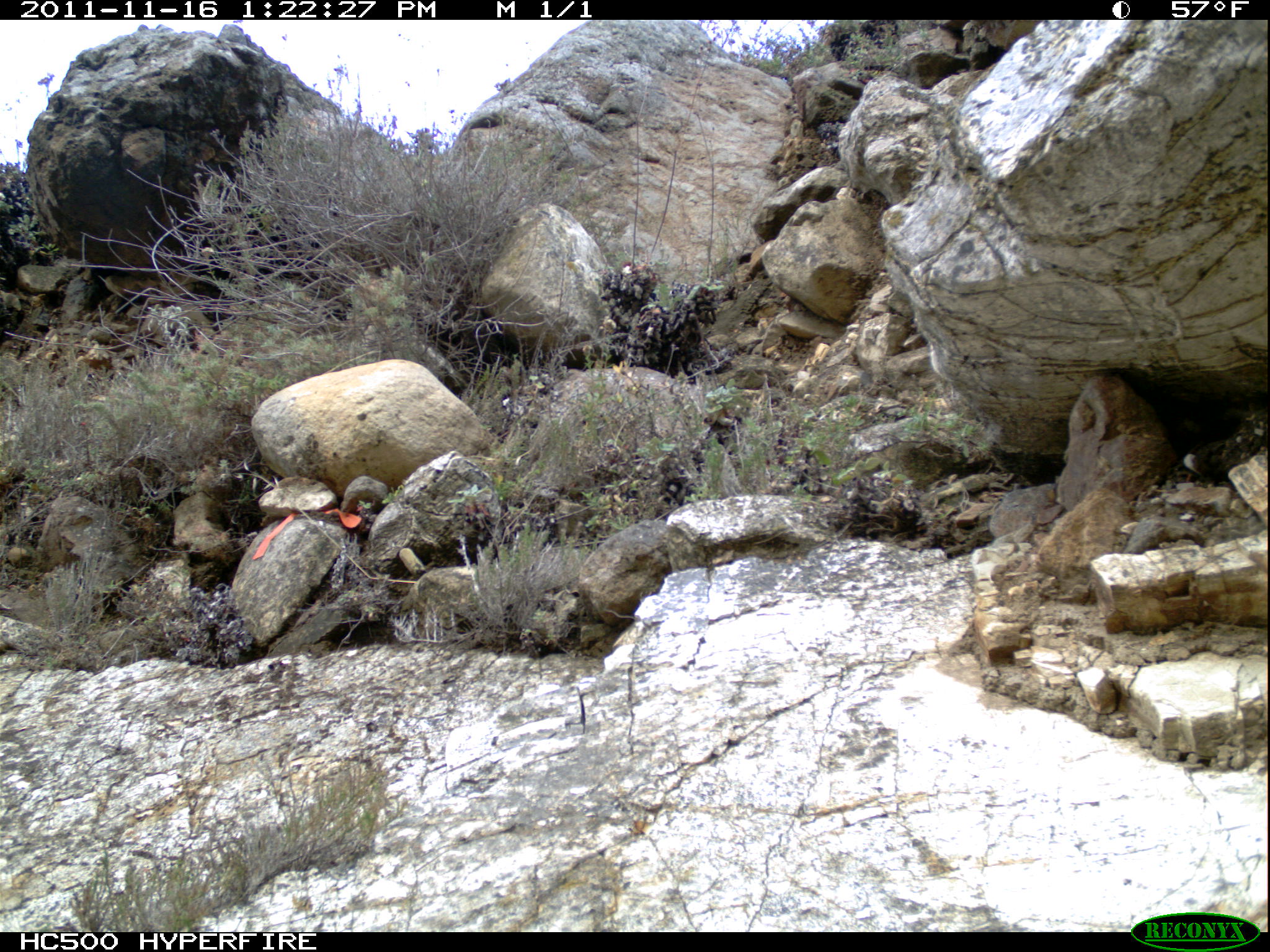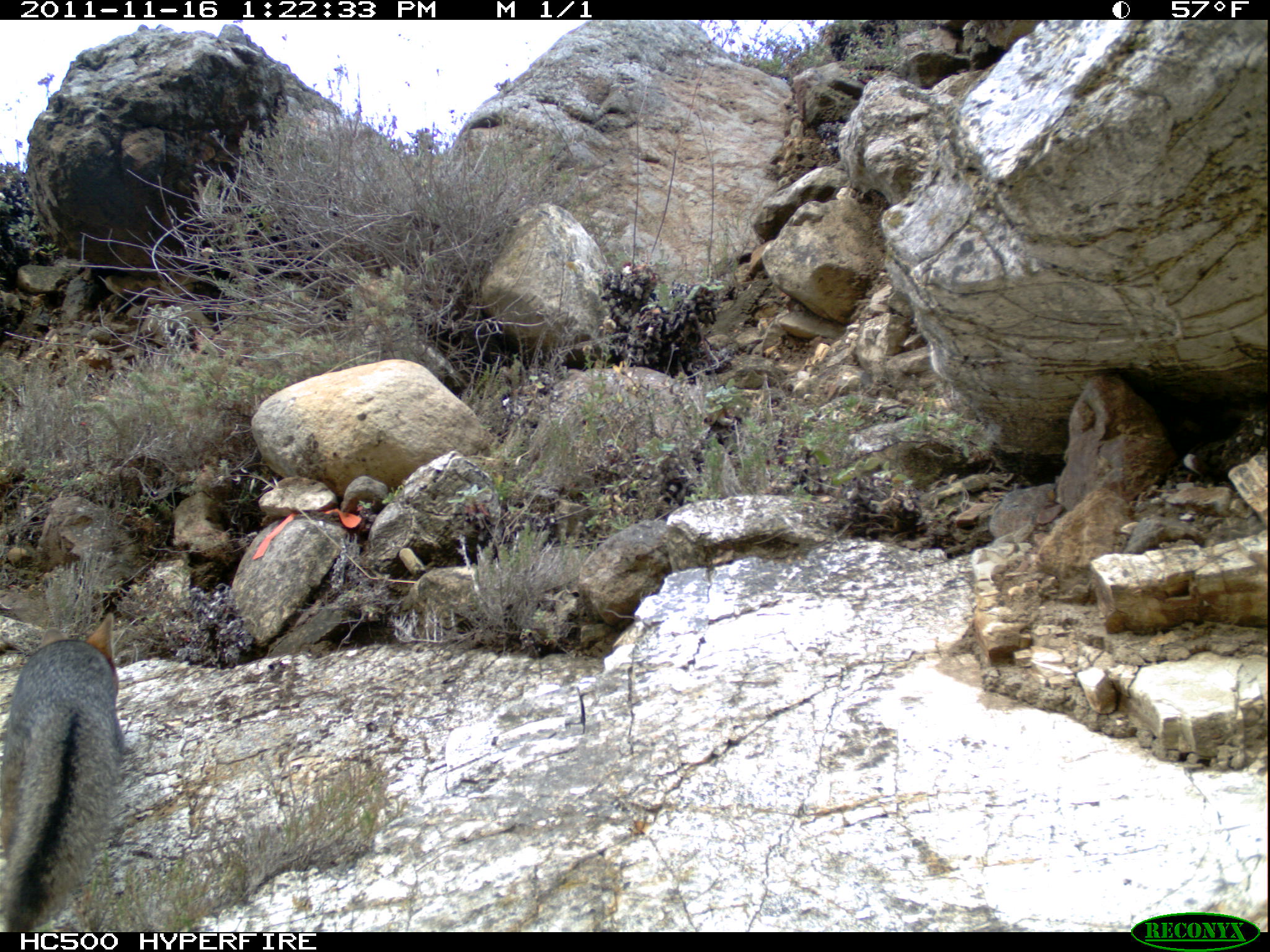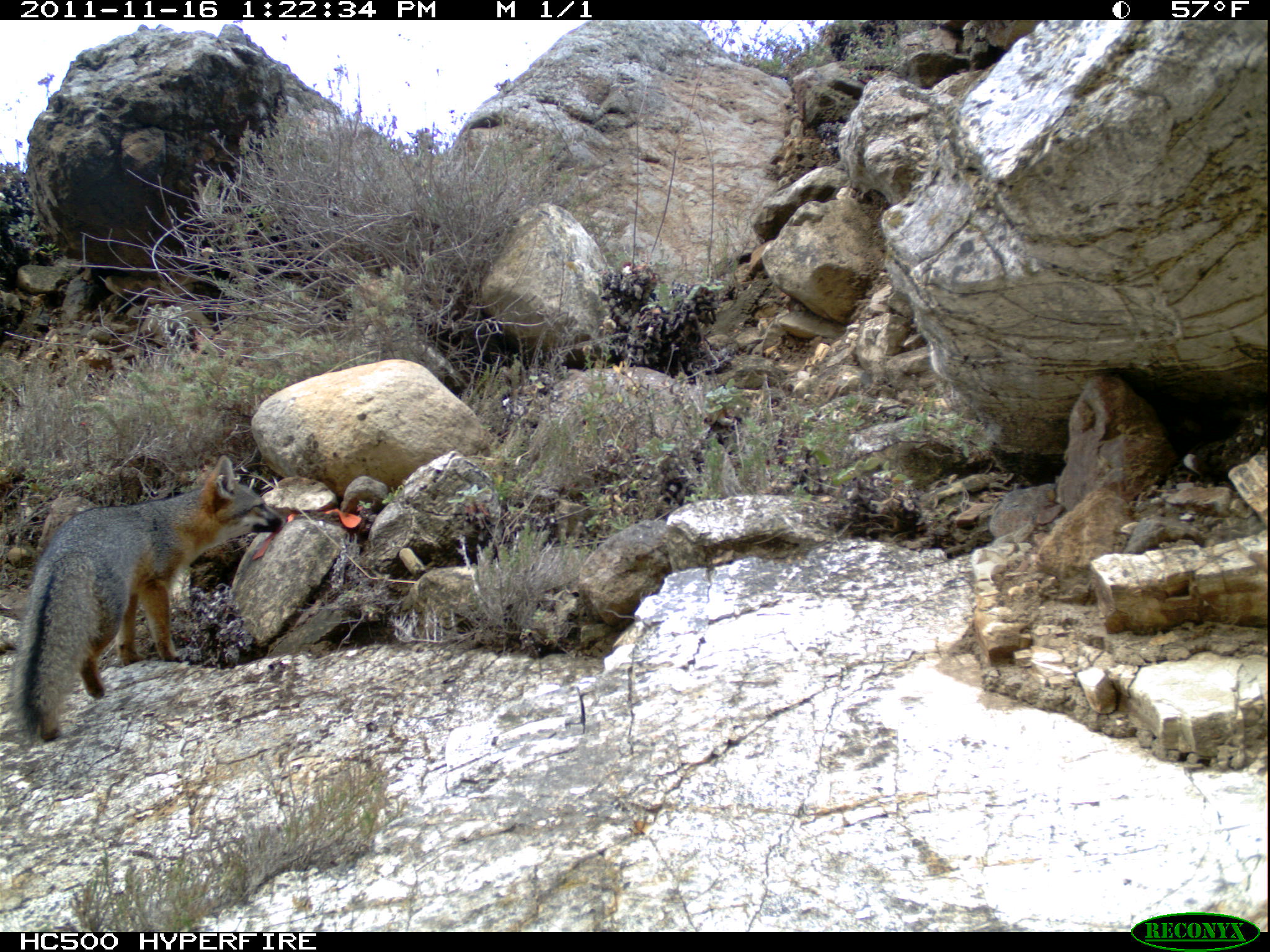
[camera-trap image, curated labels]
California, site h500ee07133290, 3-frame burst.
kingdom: Animalia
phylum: Chordata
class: Mammalia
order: Carnivora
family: Canidae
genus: Urocyon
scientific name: Urocyon littoralis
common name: island fox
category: fox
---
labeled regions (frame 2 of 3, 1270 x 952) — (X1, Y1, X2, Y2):
fox: (0, 613, 123, 932)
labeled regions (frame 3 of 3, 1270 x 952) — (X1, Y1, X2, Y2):
fox: (11, 454, 283, 740)